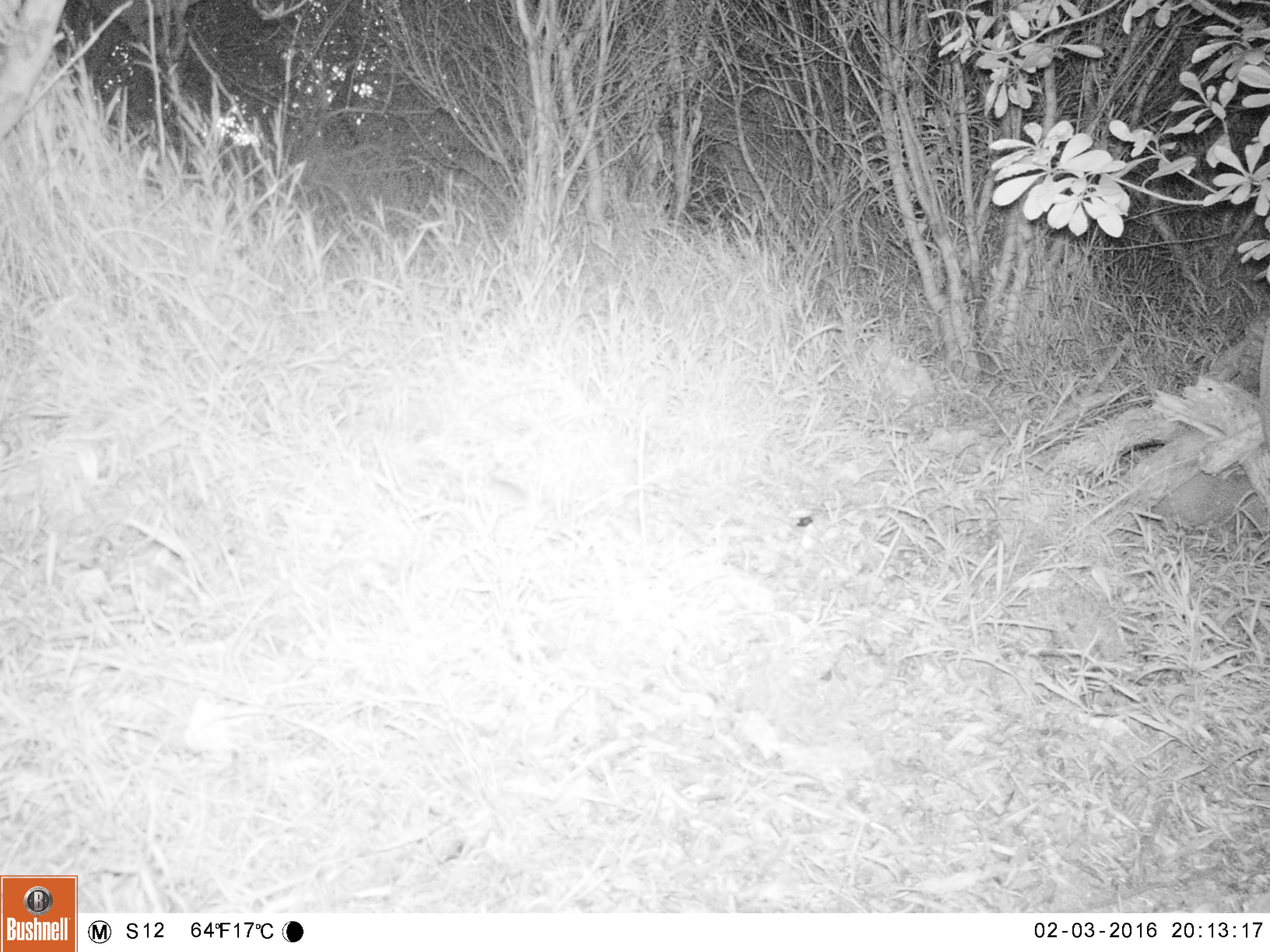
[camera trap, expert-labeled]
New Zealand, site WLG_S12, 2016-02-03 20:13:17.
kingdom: Animalia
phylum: Chordata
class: Mammalia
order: Rodentia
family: Muridae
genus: Mus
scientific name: Mus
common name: mouse